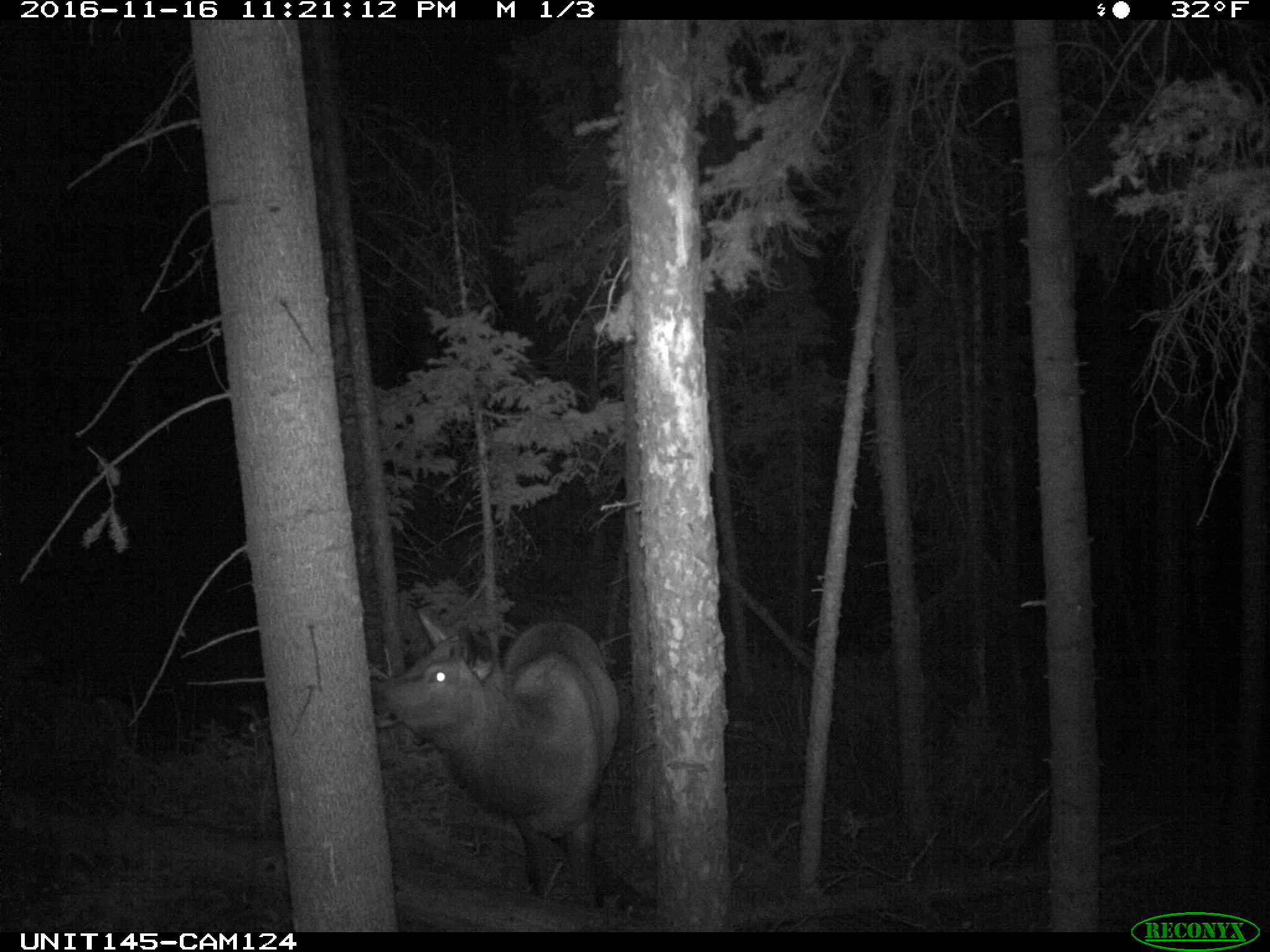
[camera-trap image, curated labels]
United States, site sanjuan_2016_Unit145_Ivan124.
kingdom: Animalia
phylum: Chordata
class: Mammalia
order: Artiodactyla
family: Cervidae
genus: Cervus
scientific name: Cervus elaphus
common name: red deer